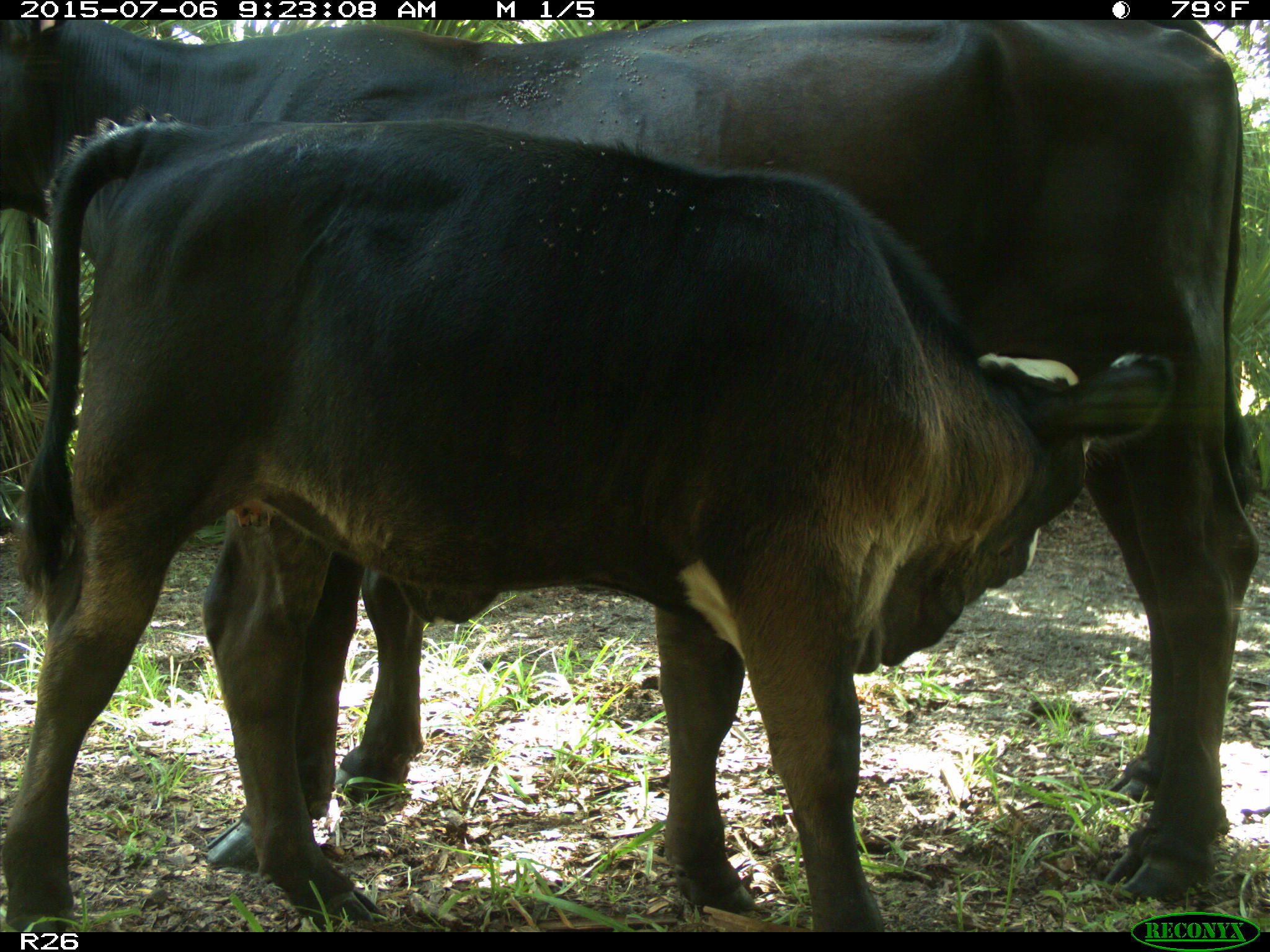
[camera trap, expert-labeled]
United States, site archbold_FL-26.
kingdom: Animalia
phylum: Chordata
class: Mammalia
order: Artiodactyla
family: Bovidae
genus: Bos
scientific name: Bos taurus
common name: domestic cow